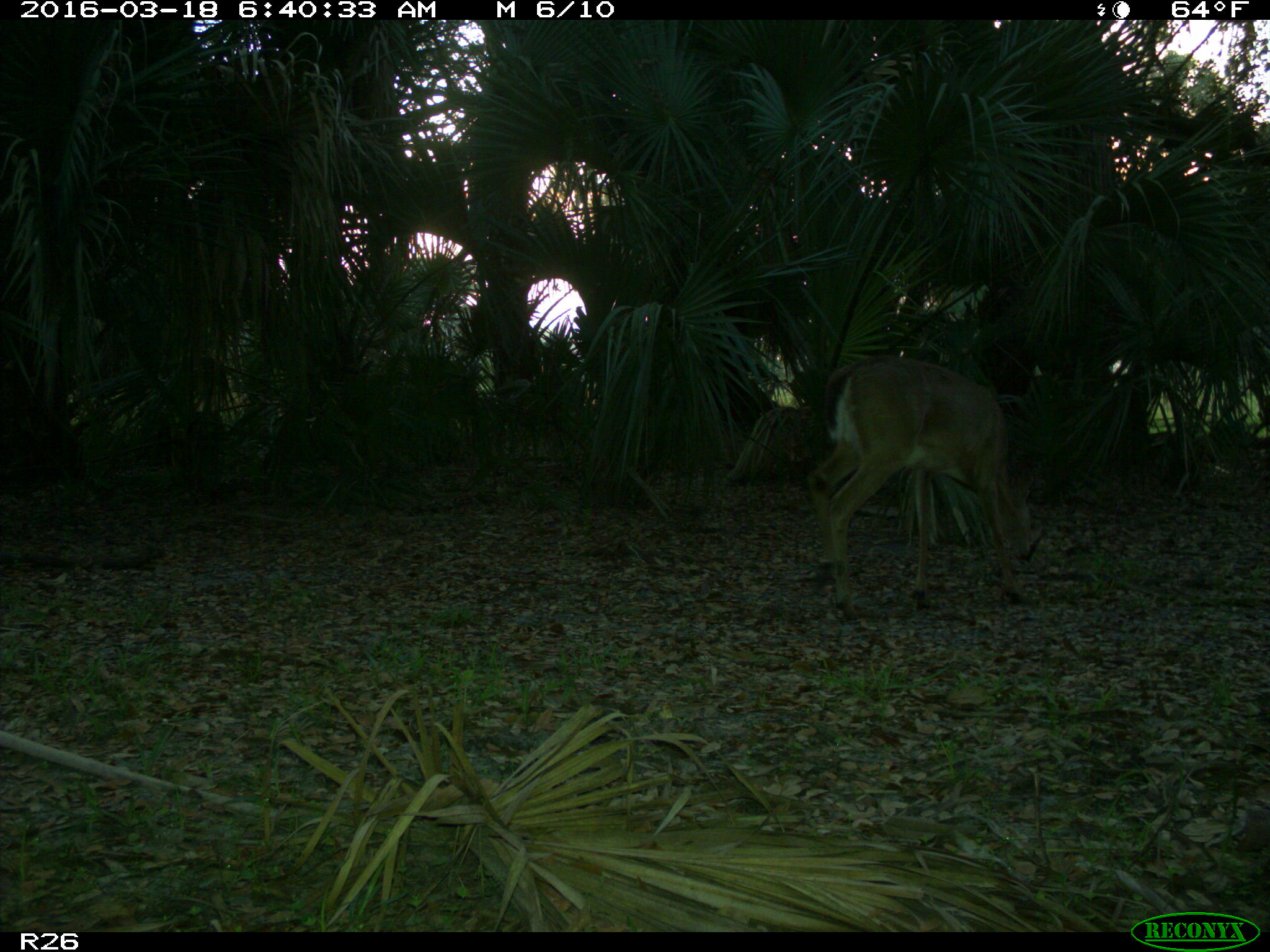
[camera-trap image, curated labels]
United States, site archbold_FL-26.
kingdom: Animalia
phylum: Chordata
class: Mammalia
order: Artiodactyla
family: Cervidae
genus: Odocoileus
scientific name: Odocoileus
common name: deer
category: unidentified deer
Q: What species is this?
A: Unidentified deer (deer) (Odocoileus).